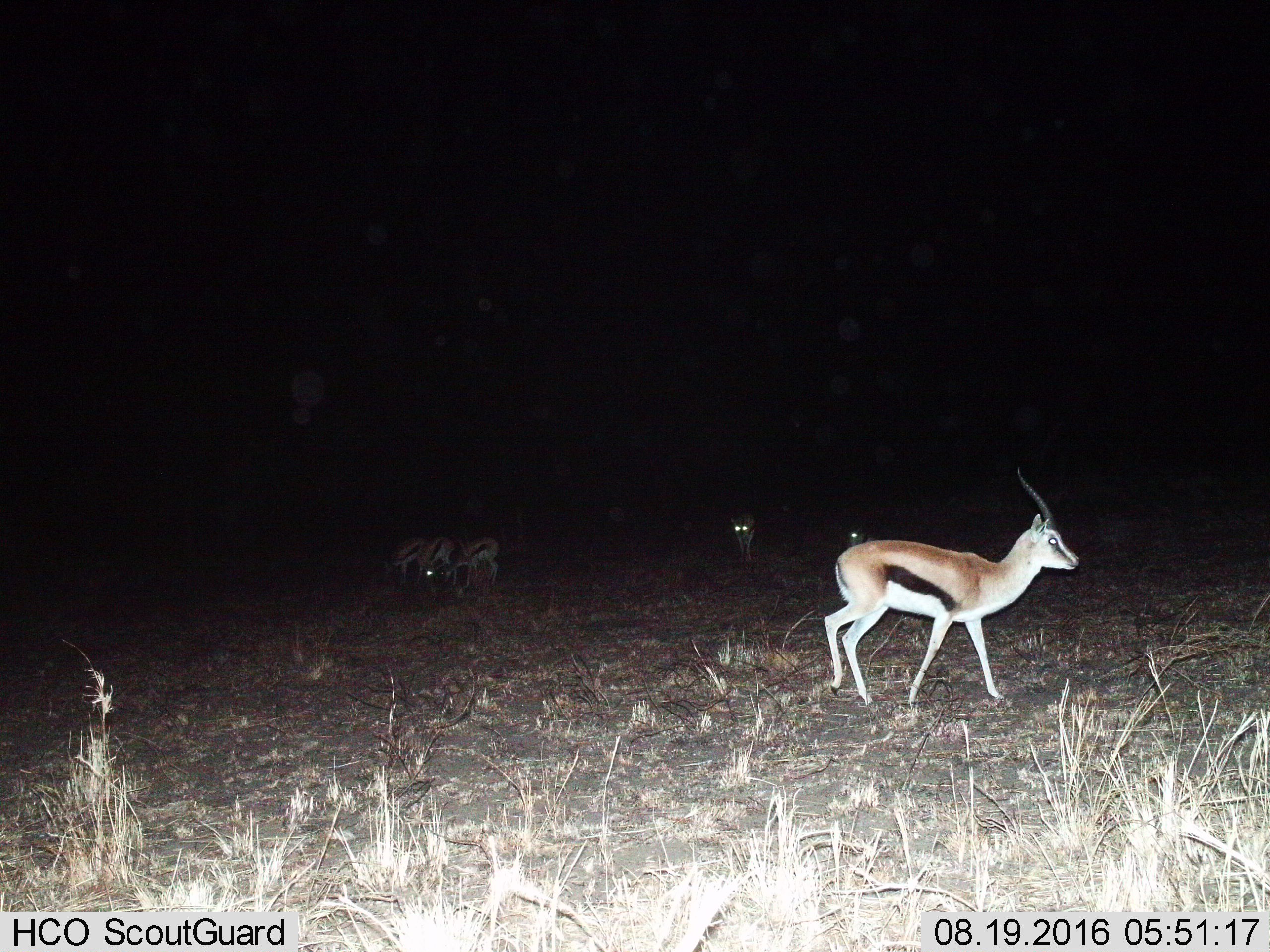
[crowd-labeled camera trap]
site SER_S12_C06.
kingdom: Animalia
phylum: Chordata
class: Mammalia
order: Artiodactyla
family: Bovidae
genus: Eudorcas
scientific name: Eudorcas thomsonii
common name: thomson's gazelle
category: gazellethomsons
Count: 6.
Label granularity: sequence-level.